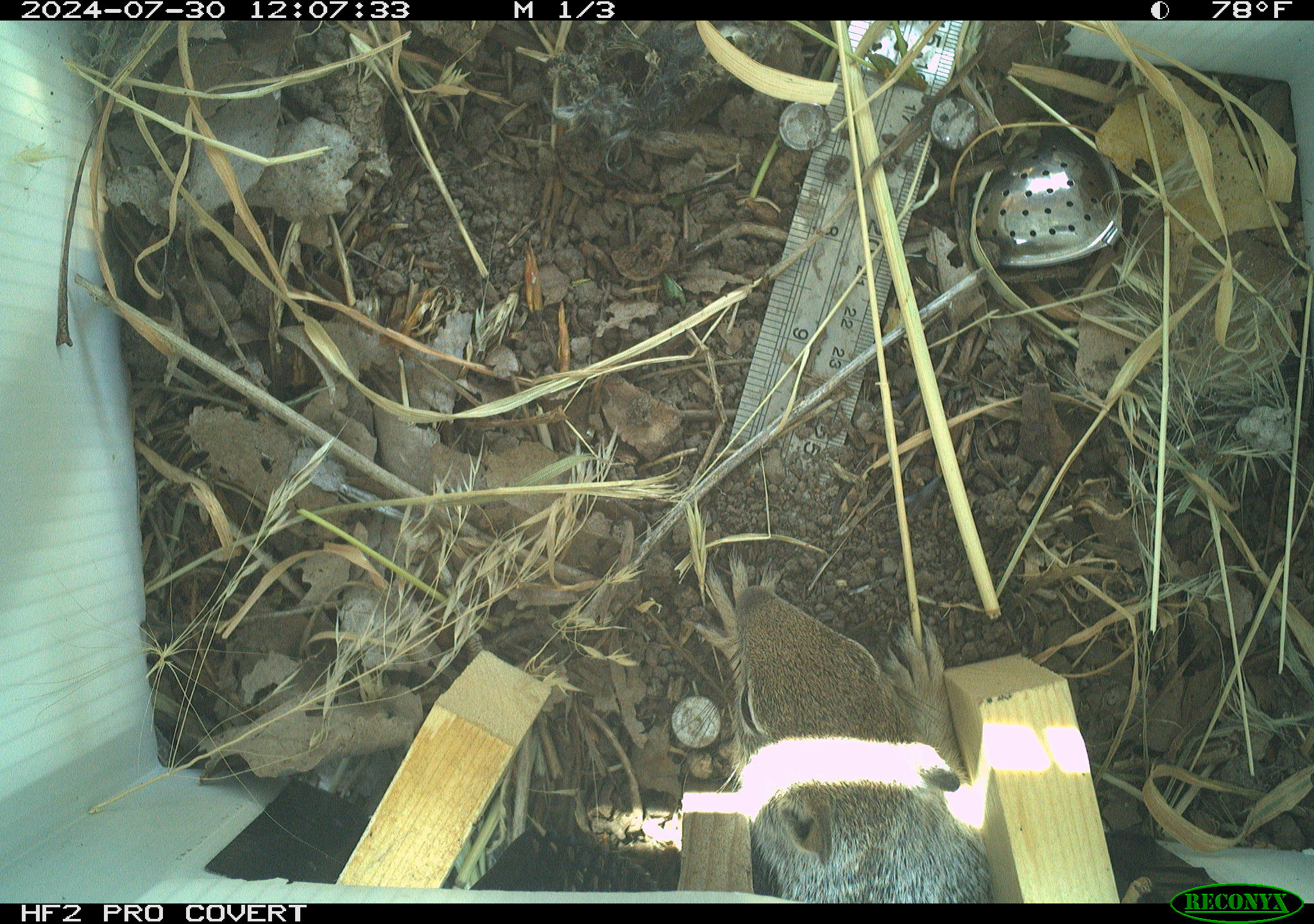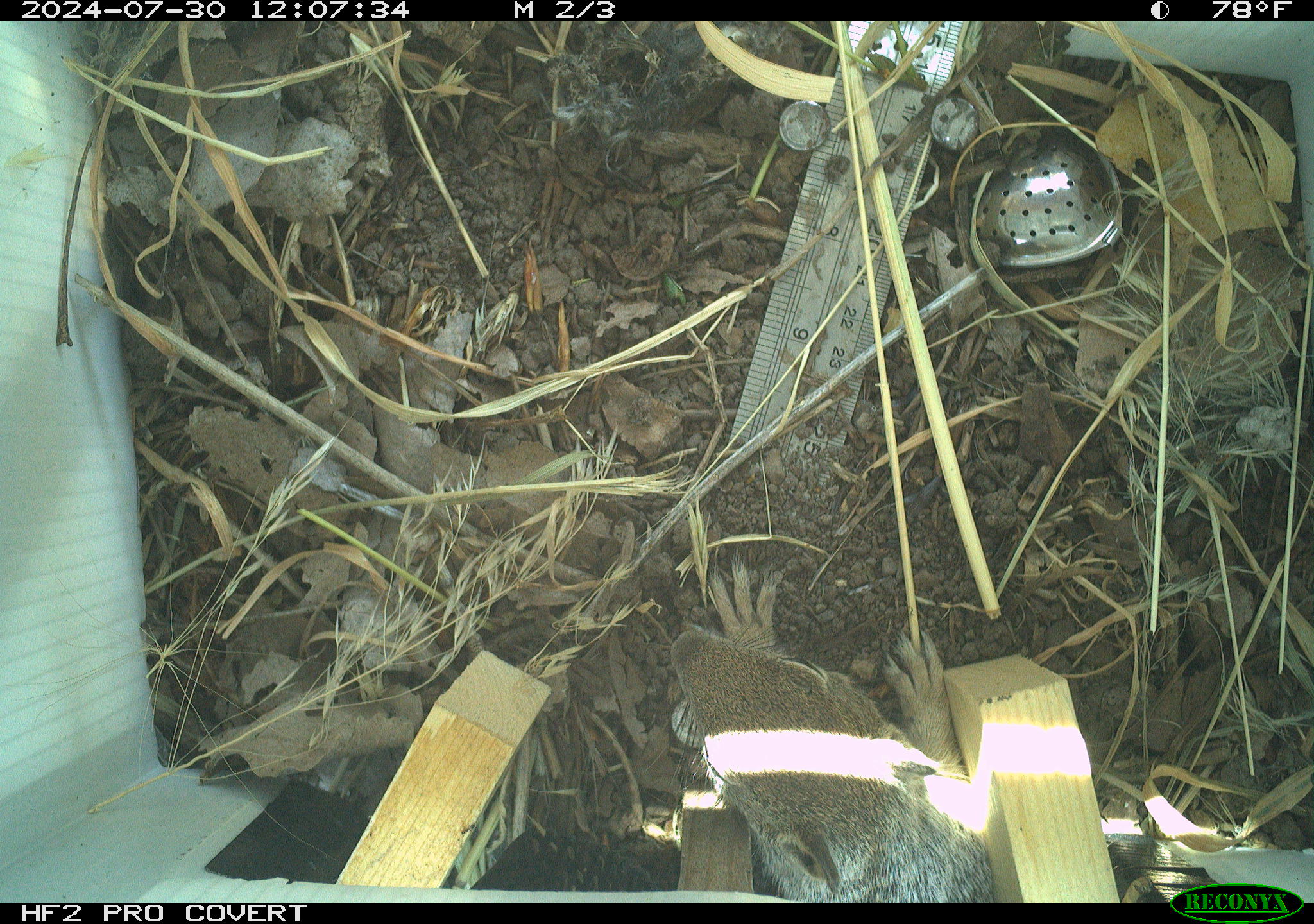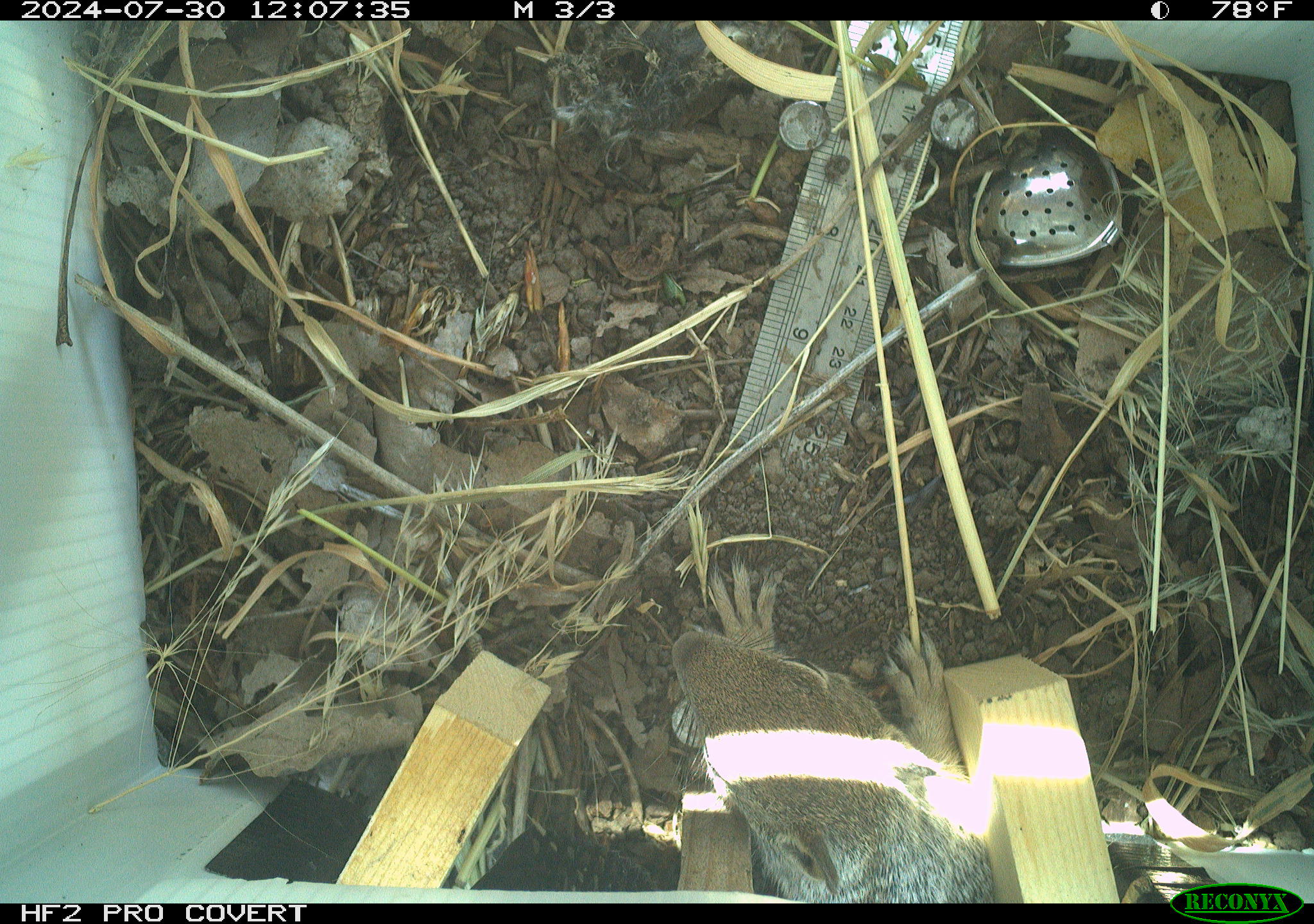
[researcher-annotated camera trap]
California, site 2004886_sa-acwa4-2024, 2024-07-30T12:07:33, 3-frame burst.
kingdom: Animalia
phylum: Chordata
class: Mammalia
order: Rodentia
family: Sciuridae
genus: Otospermophilus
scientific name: Otospermophilus beecheyi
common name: california ground squirrel